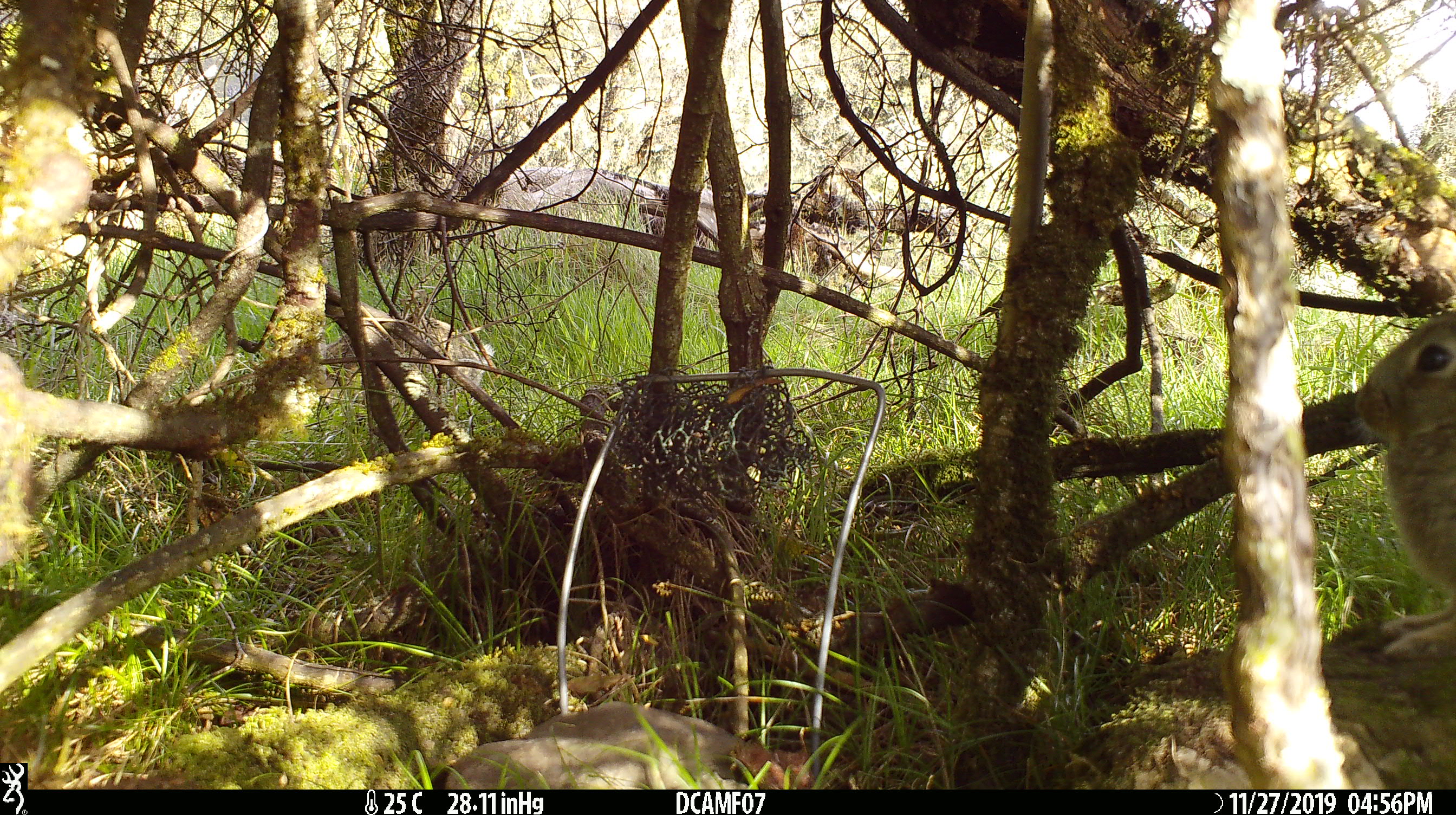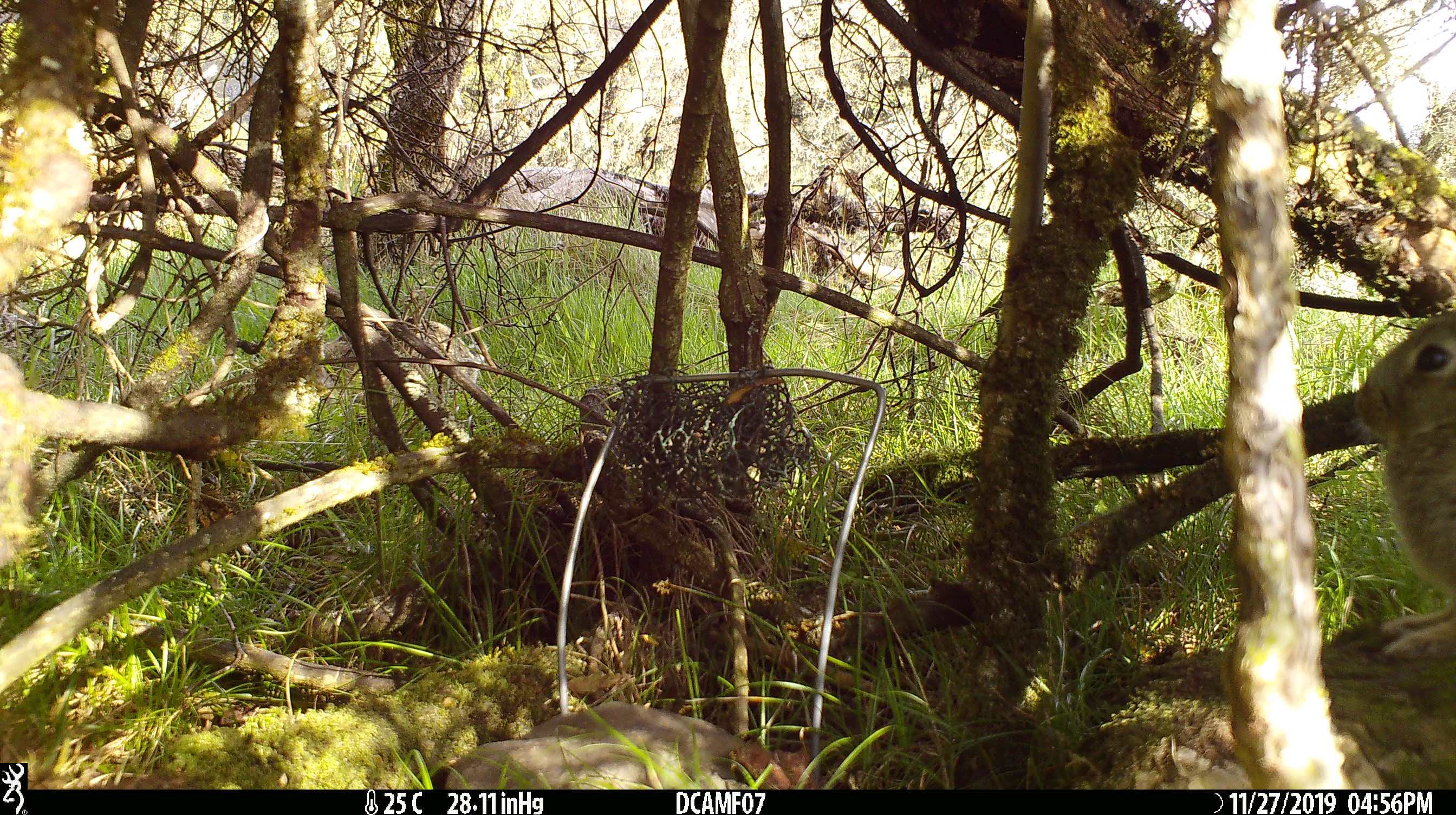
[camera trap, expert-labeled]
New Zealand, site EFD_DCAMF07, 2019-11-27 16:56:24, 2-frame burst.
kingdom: Animalia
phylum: Chordata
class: Mammalia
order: Lagomorpha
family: Leporidae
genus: Oryctolagus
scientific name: Oryctolagus cuniculus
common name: european rabbit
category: rabbit